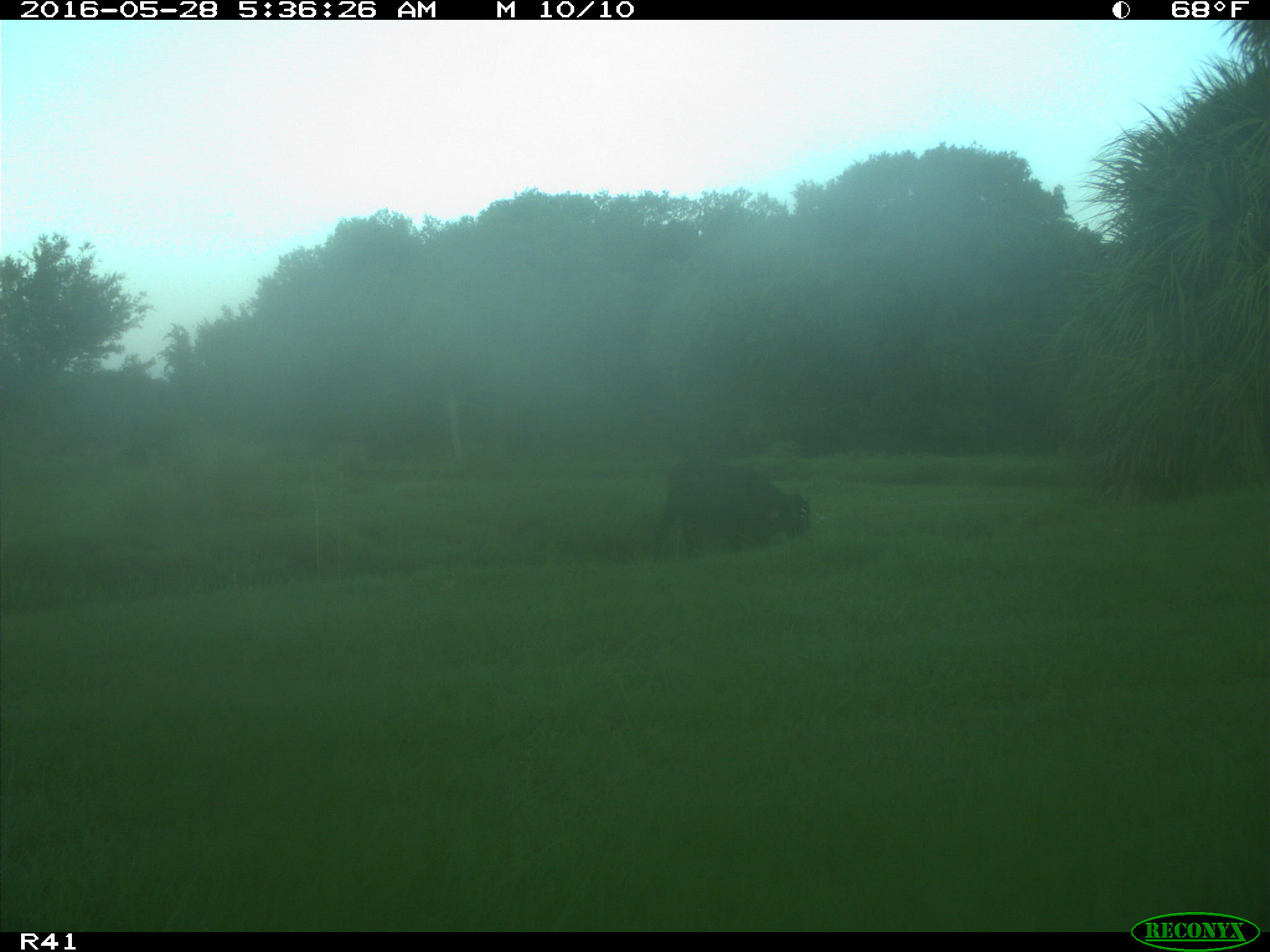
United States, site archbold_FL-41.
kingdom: Animalia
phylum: Chordata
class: Mammalia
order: Artiodactyla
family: Bovidae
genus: Bos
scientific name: Bos taurus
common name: domestic cow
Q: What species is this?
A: Bos taurus (domestic cow).